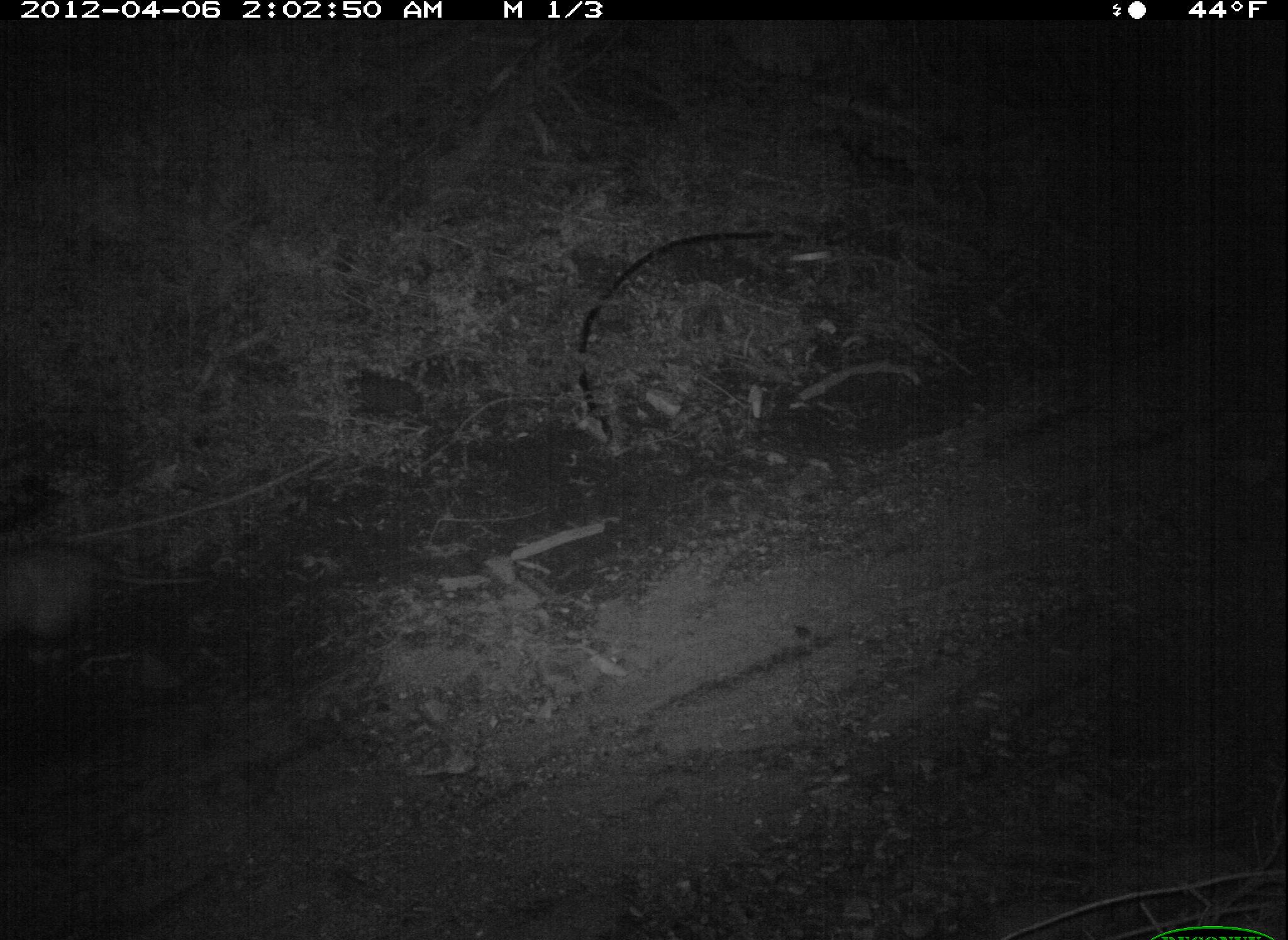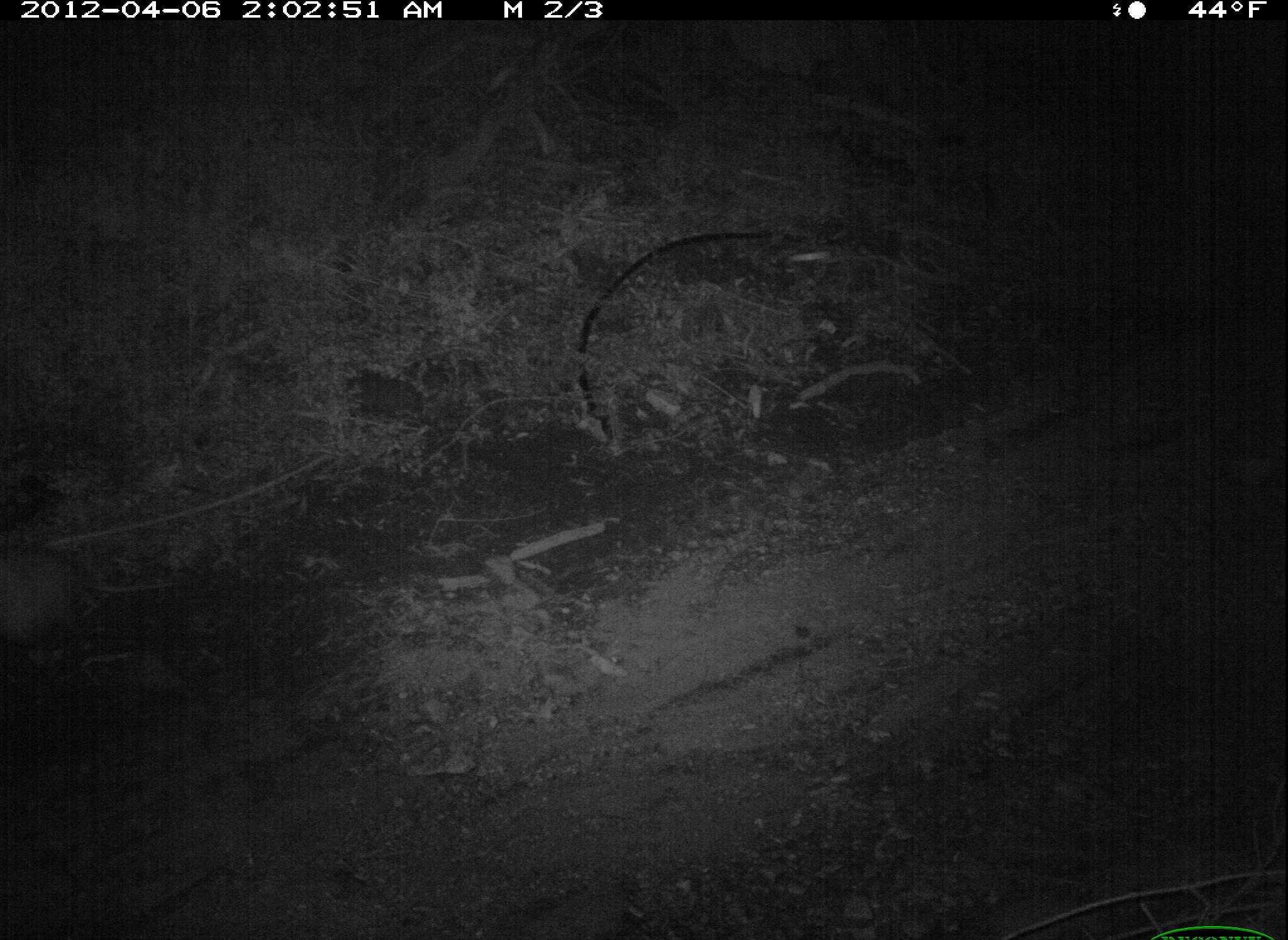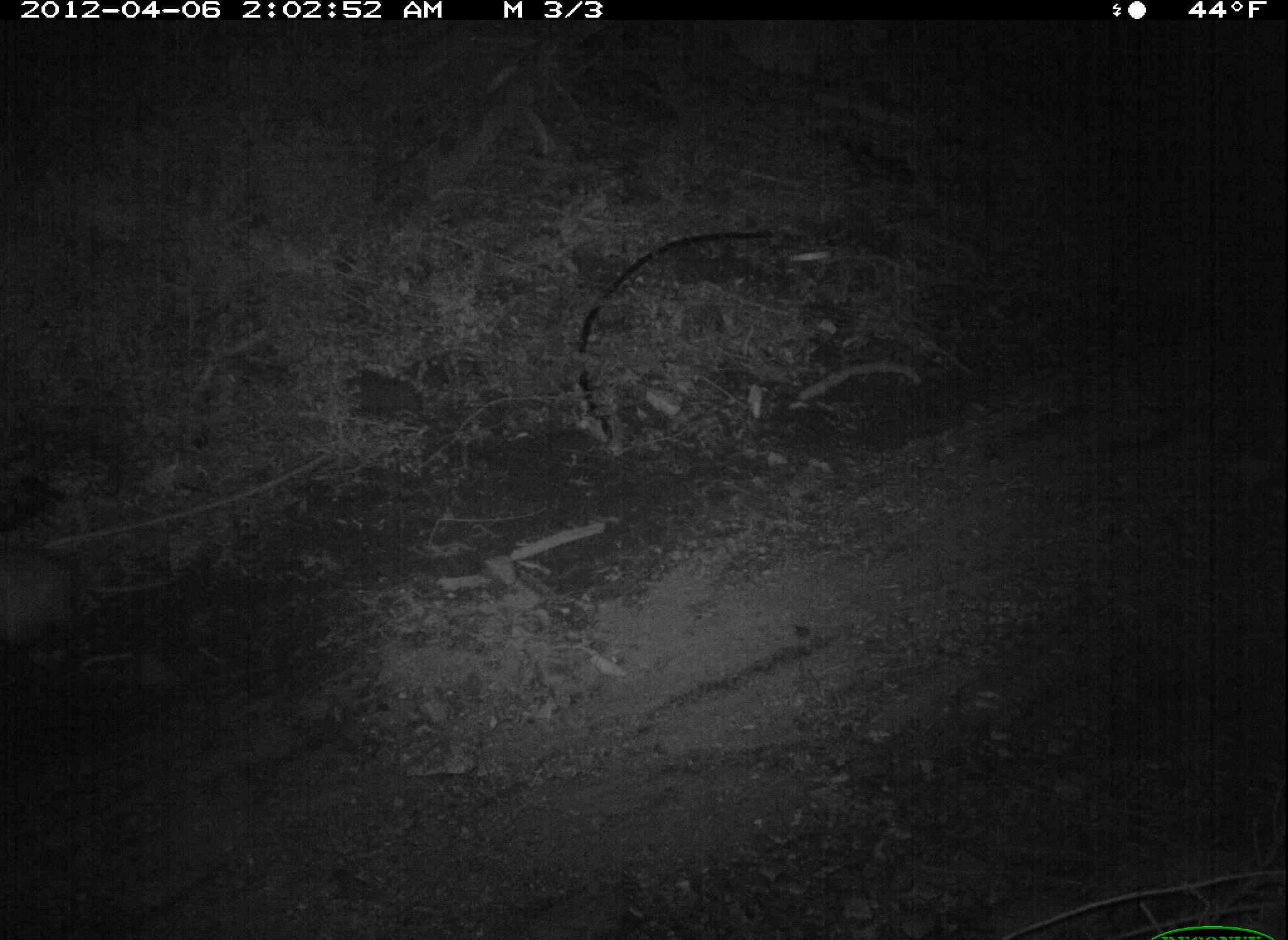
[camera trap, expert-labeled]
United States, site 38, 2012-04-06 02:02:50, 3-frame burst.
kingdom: Animalia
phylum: Chordata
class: Mammalia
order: Didelphimorphia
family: Didelphidae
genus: Didelphis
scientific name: Didelphis virginiana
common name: virginia opossum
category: opossum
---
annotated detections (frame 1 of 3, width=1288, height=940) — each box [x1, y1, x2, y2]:
opossum: [3, 527, 235, 675]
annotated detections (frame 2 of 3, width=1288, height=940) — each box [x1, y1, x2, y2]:
opossum: [3, 530, 169, 675]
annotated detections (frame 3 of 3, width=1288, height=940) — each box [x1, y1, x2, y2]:
opossum: [2, 543, 180, 662]